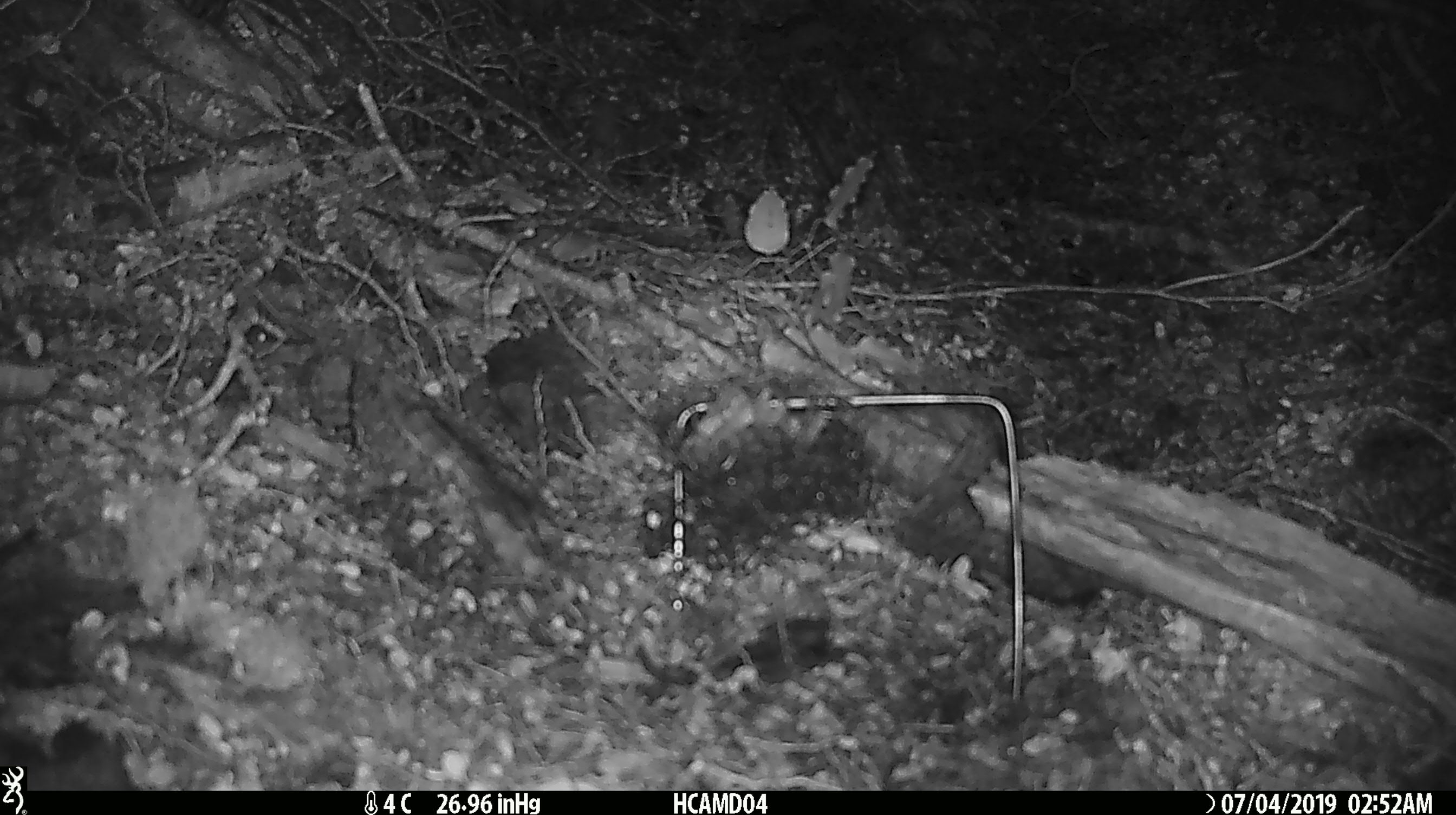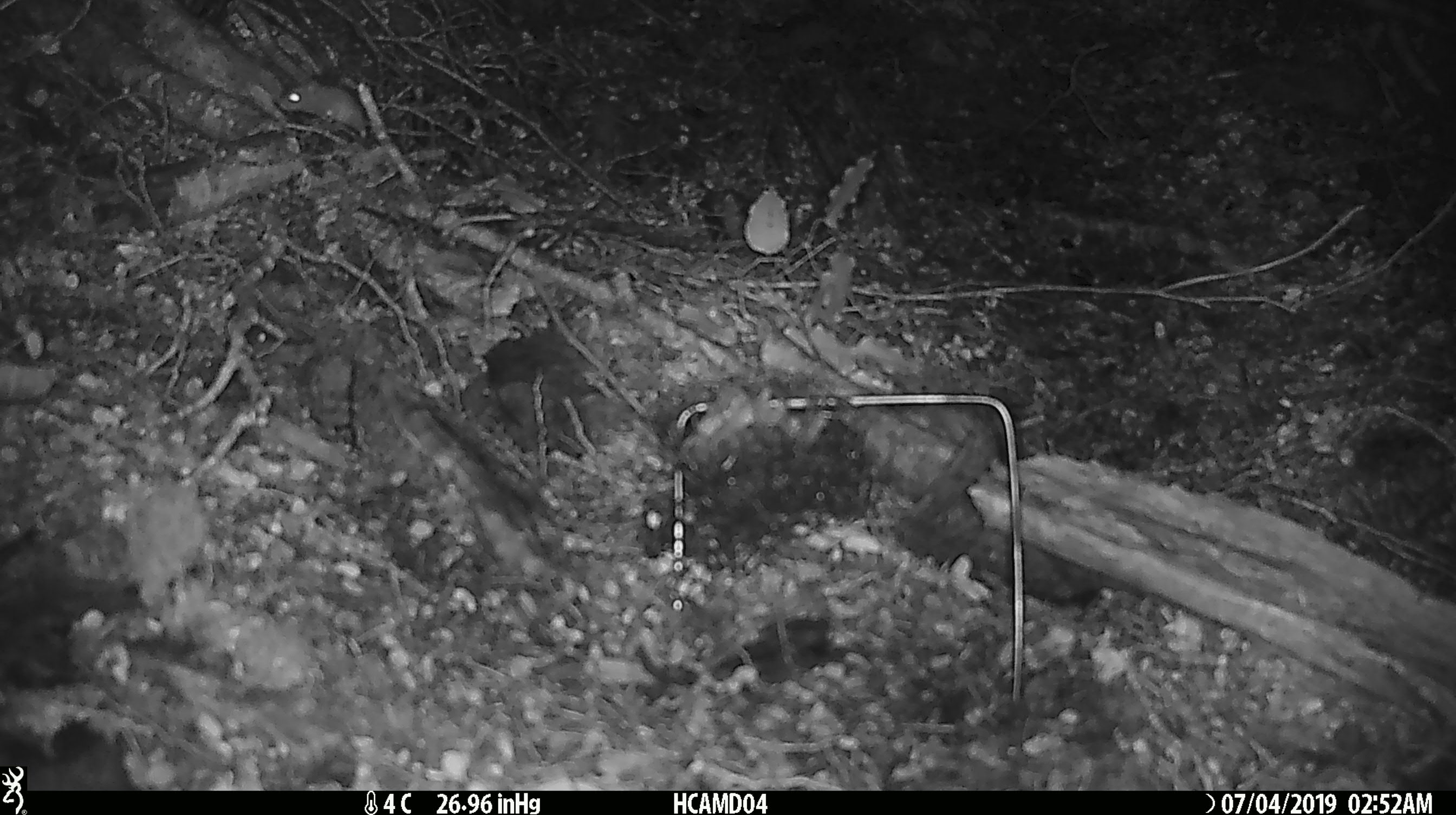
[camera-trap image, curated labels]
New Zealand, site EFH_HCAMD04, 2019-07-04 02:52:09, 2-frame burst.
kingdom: Animalia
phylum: Chordata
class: Mammalia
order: Rodentia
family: Muridae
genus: Mus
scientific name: Mus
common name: mouse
Mouse (Mus).